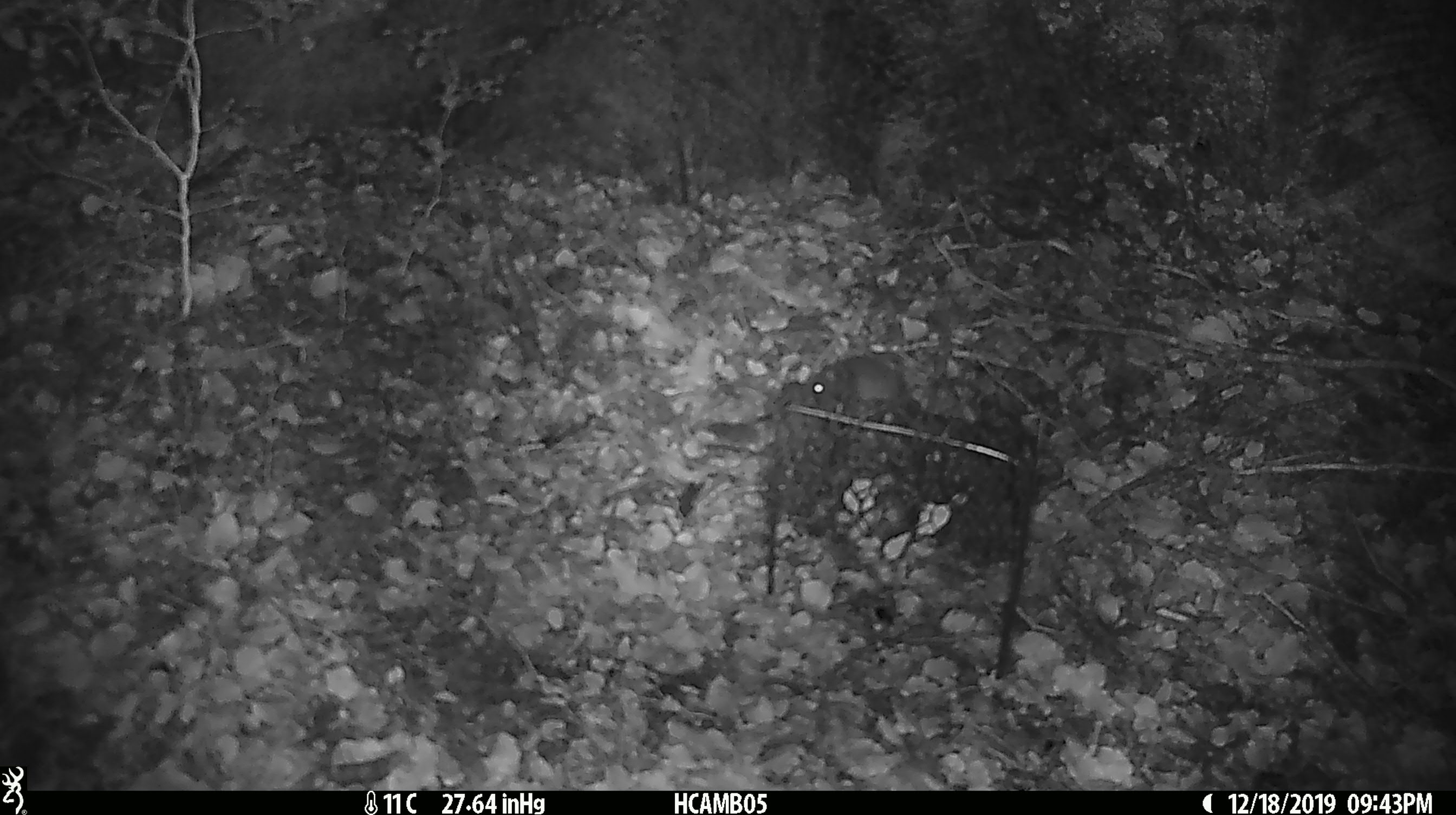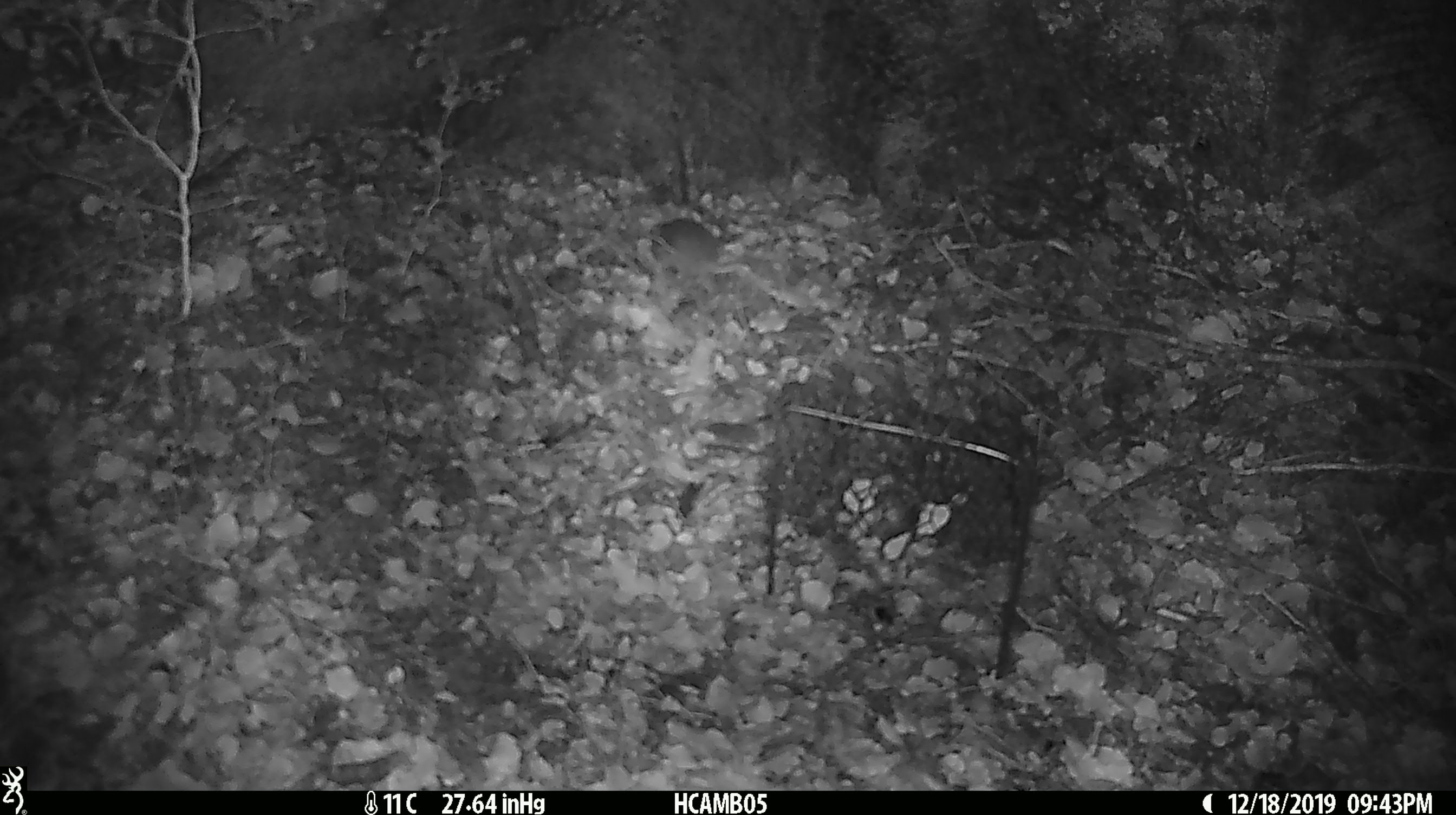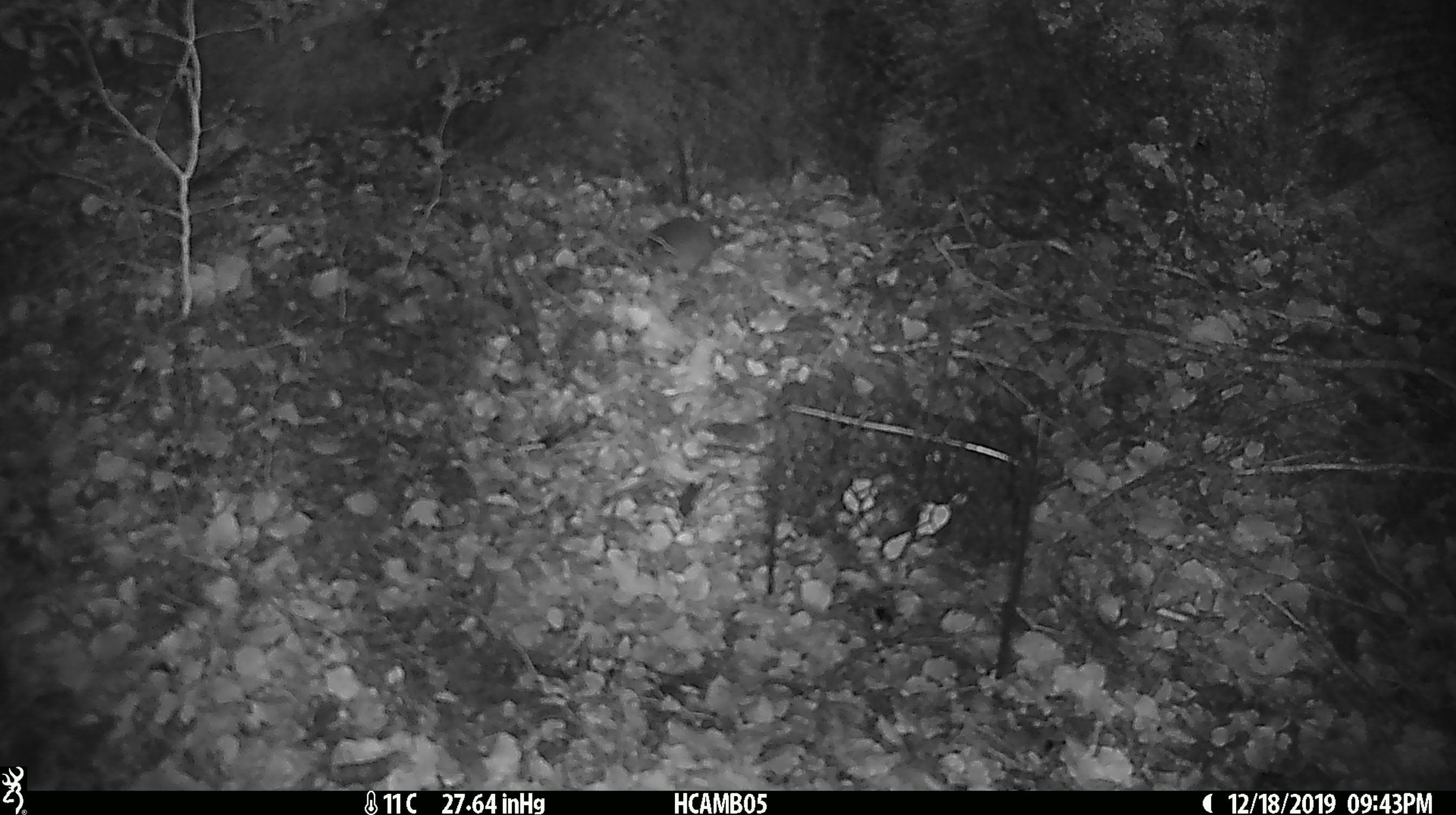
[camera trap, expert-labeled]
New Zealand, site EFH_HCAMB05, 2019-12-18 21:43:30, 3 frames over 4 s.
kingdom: Animalia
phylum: Chordata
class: Mammalia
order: Rodentia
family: Muridae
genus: Mus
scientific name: Mus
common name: mouse